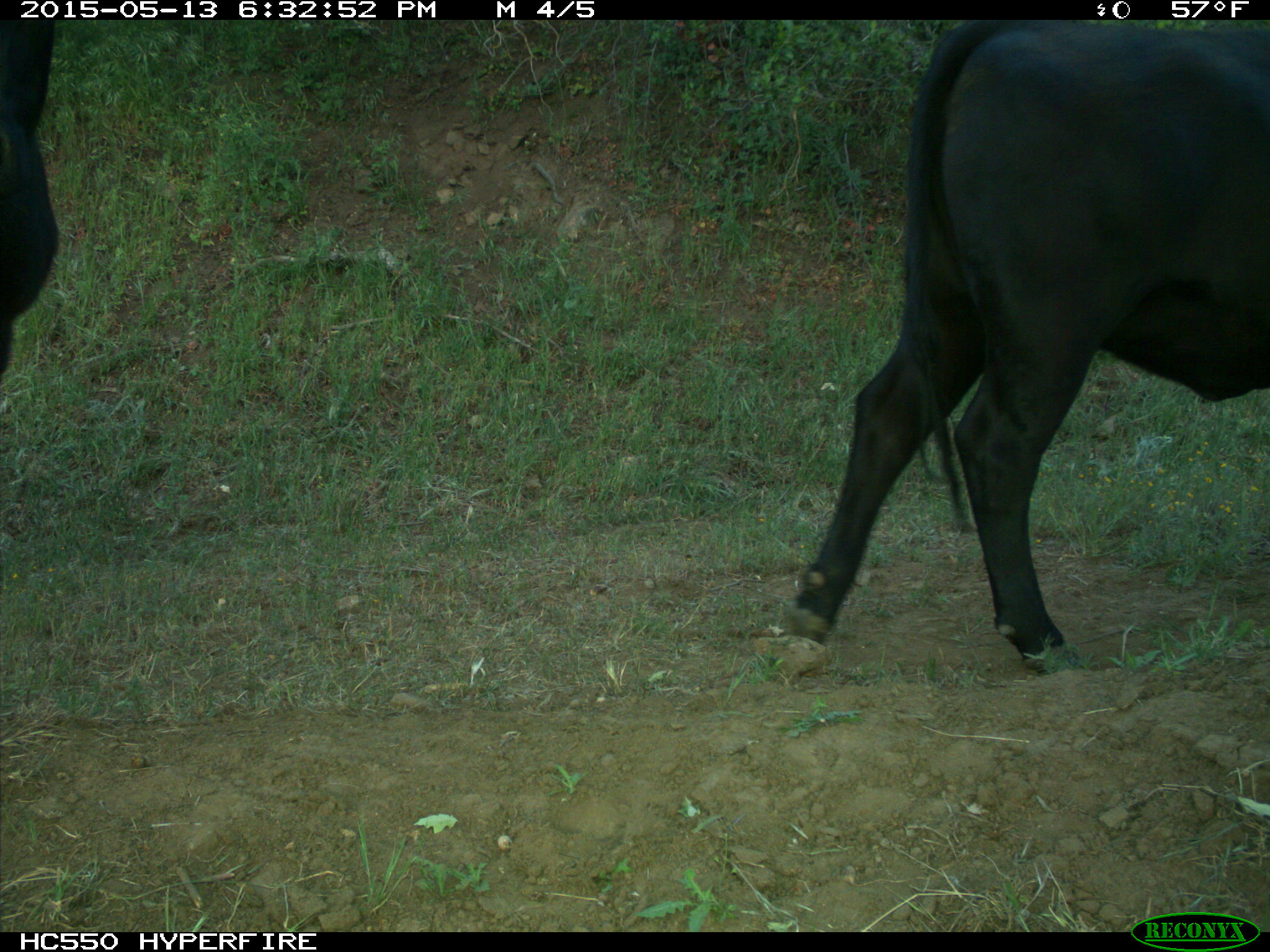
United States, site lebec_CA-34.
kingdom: Animalia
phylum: Chordata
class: Mammalia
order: Artiodactyla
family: Bovidae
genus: Bos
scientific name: Bos taurus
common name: domestic cow